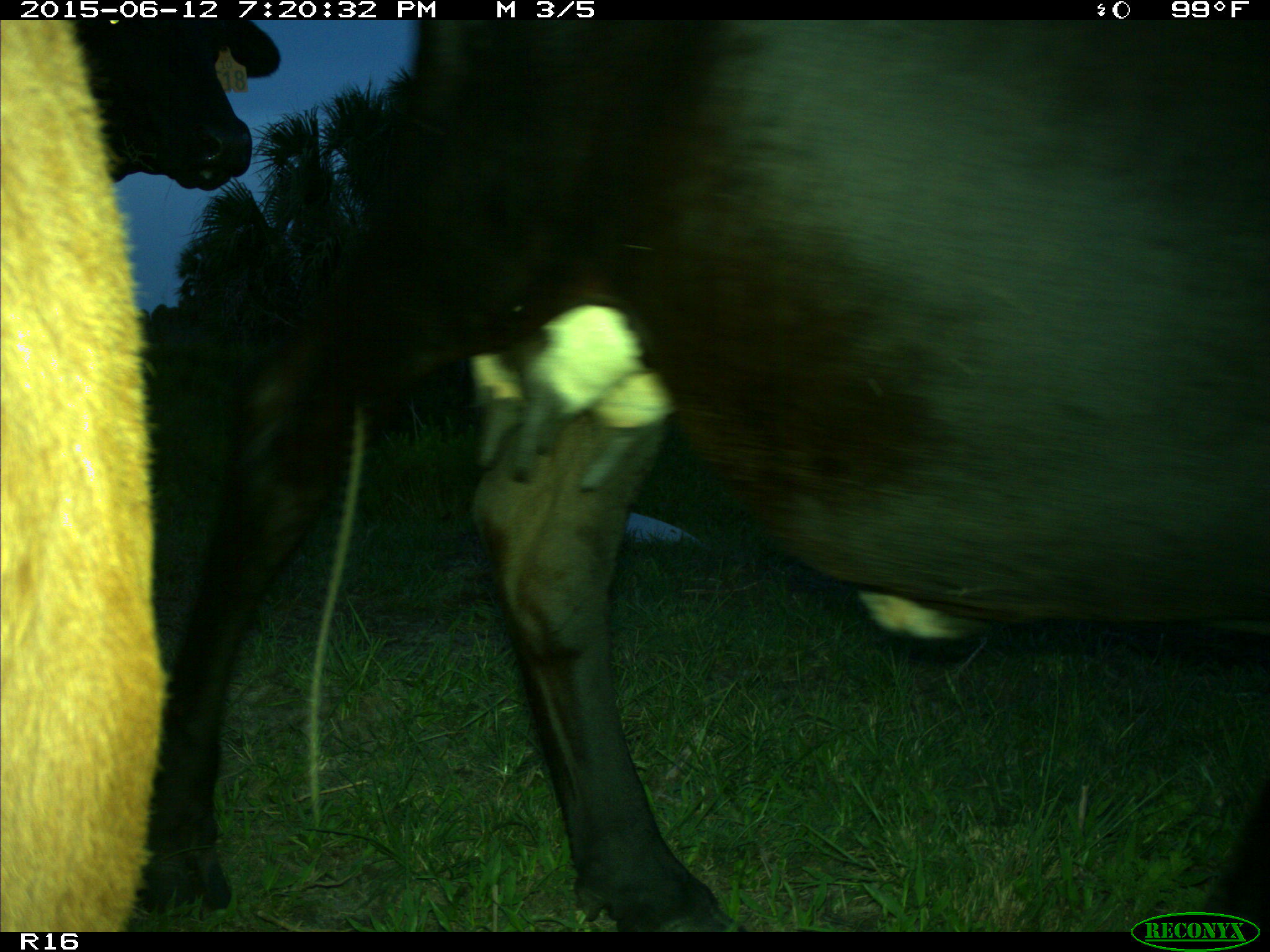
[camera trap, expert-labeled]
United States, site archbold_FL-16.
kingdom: Animalia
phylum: Chordata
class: Mammalia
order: Artiodactyla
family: Bovidae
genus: Bos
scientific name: Bos taurus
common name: domestic cow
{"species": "Bos taurus (domestic cow)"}